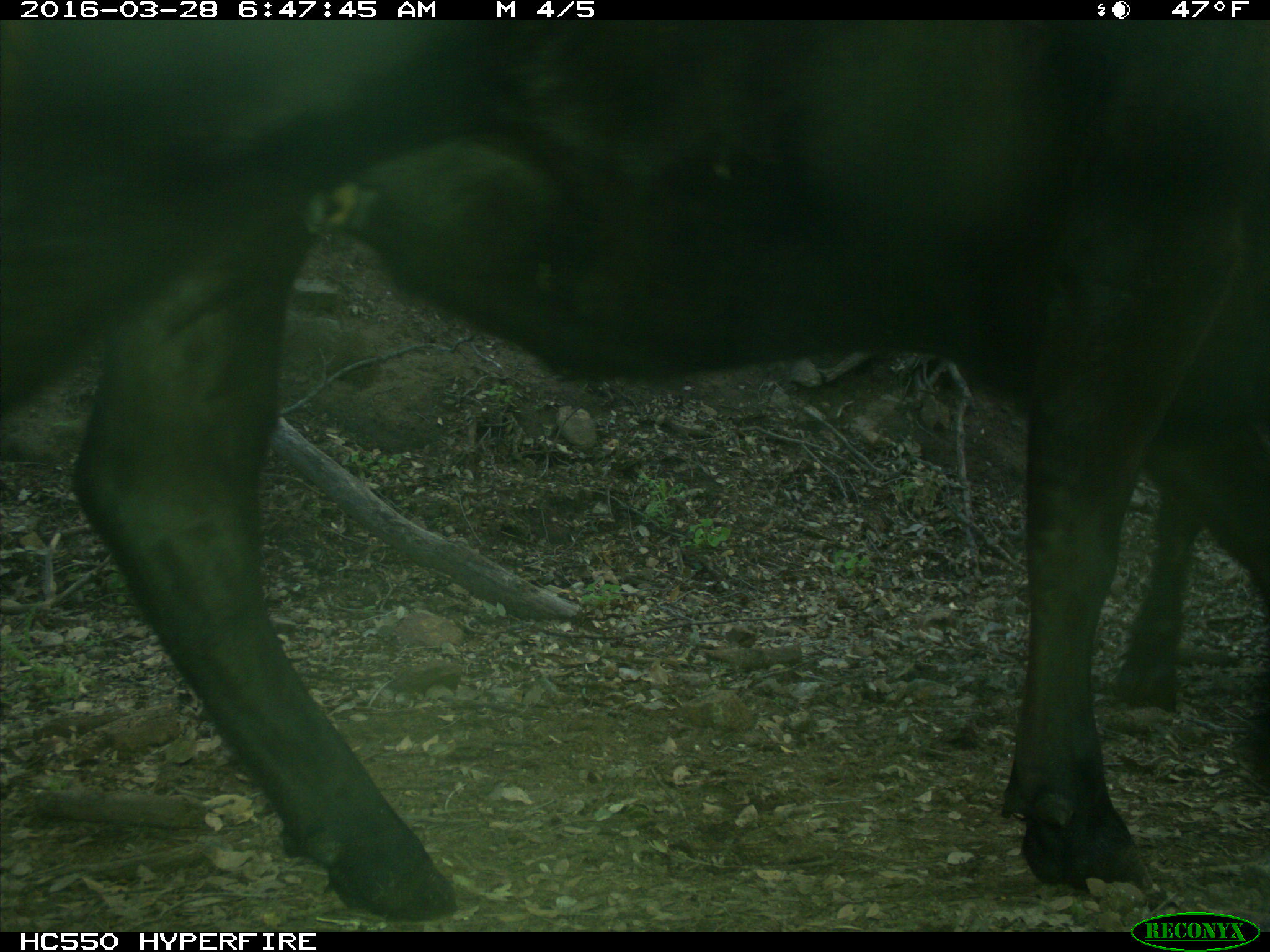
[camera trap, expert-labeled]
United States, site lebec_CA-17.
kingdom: Animalia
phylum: Chordata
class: Mammalia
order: Artiodactyla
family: Bovidae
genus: Bos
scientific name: Bos taurus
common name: domestic cow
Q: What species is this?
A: Bos taurus (domestic cow).